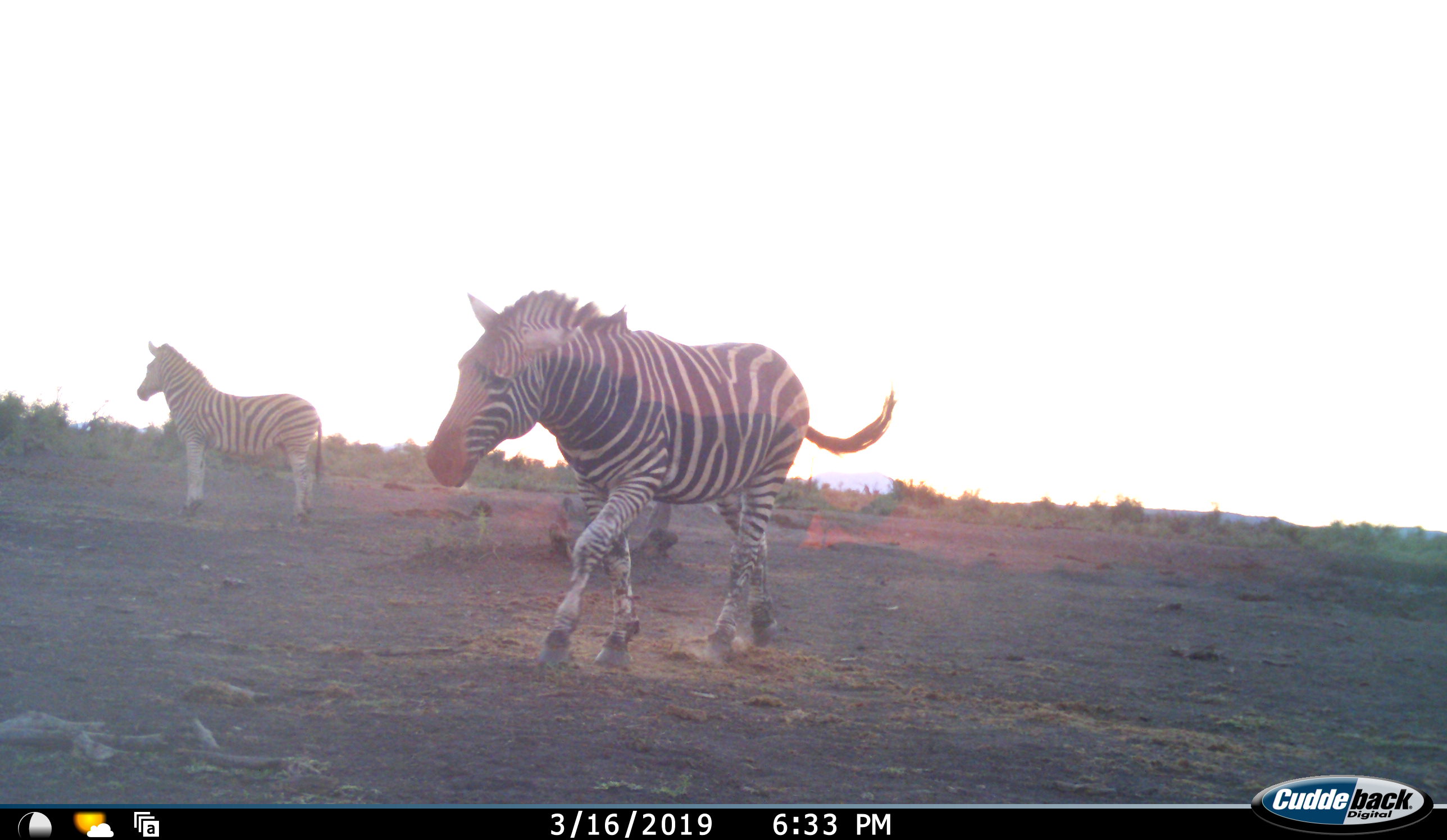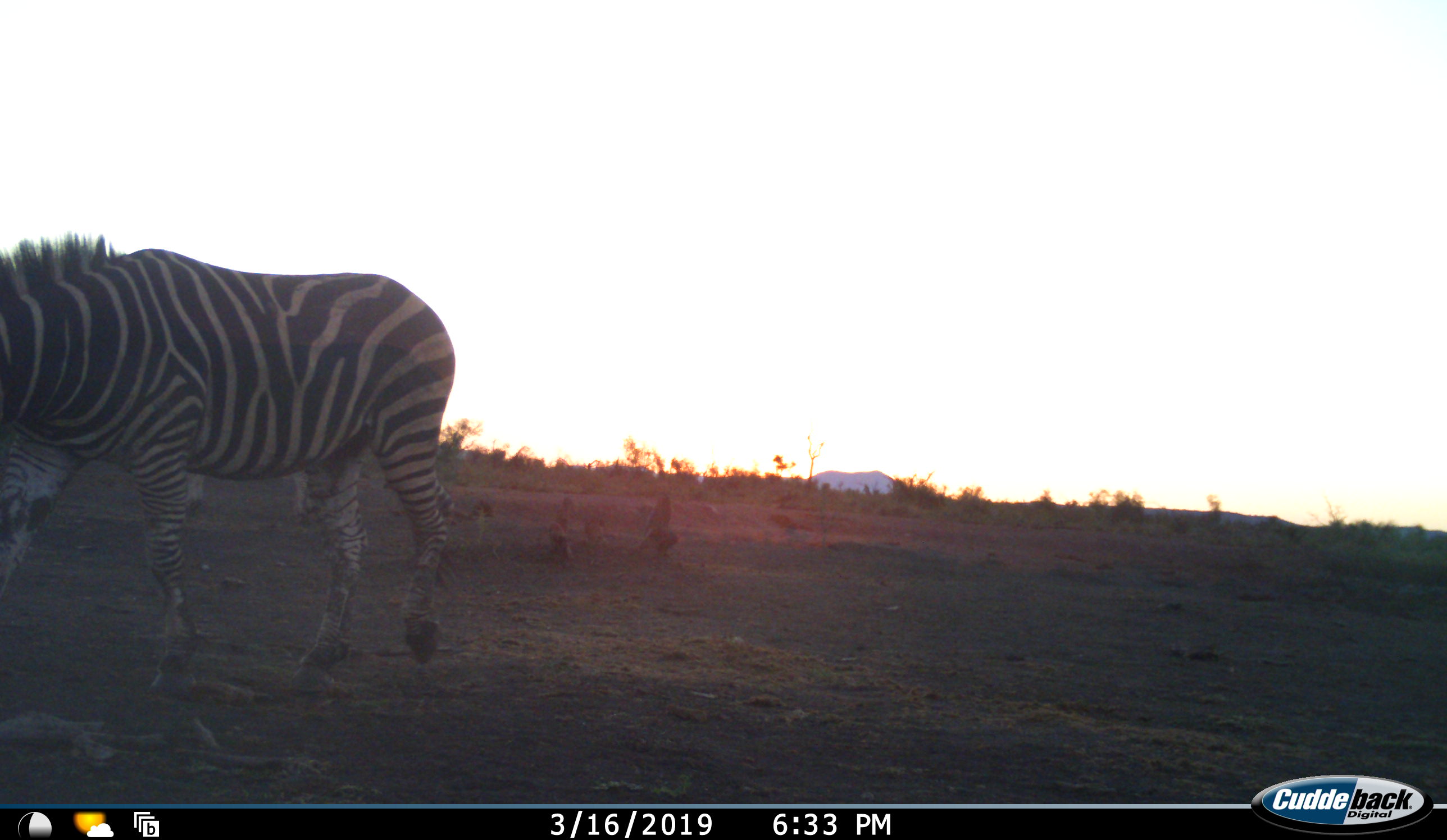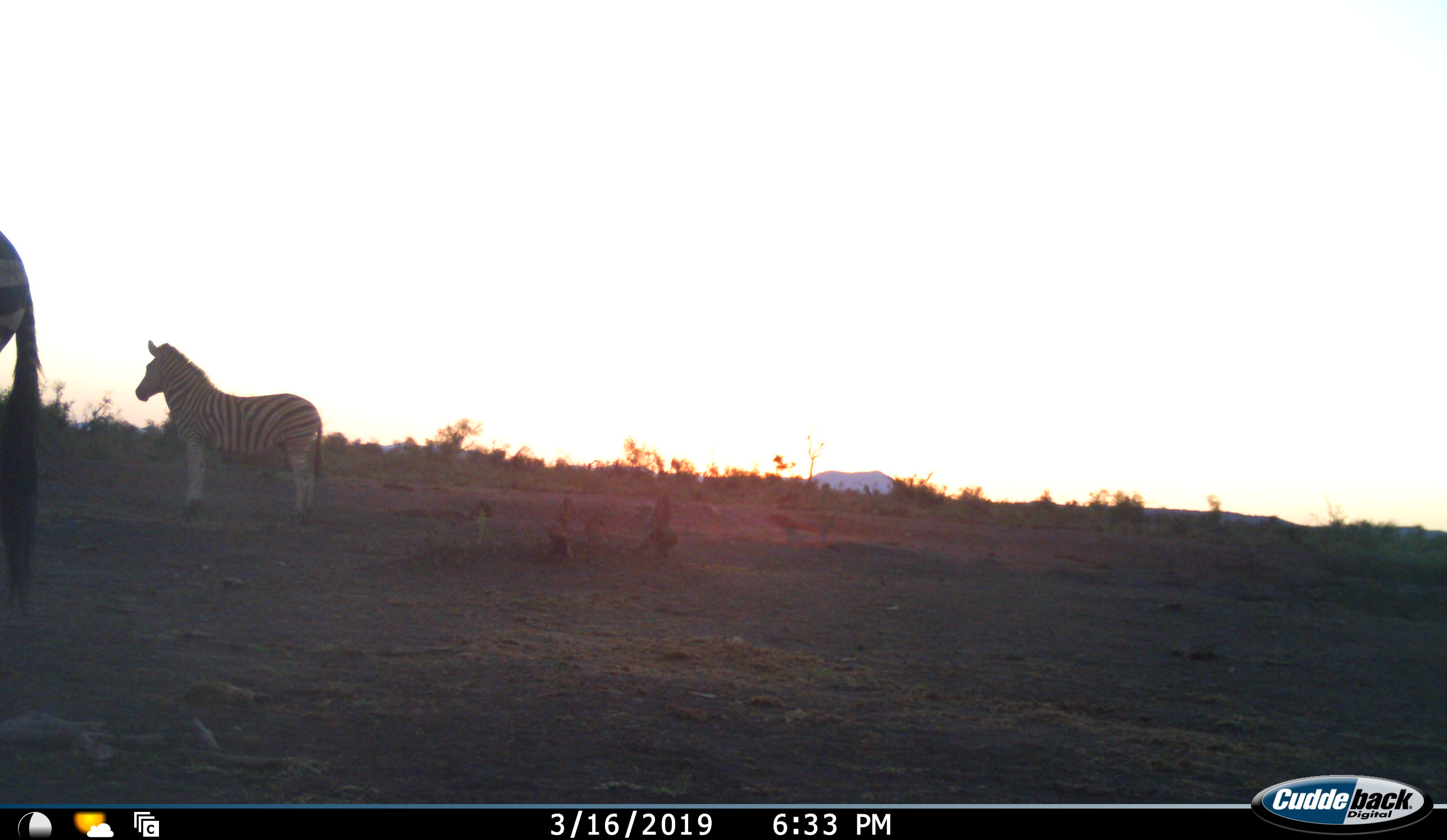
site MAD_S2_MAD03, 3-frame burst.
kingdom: Animalia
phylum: Chordata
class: Mammalia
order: Perissodactyla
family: Equidae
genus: Equus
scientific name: Equus quagga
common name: plains zebra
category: zebraplains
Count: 2.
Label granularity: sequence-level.